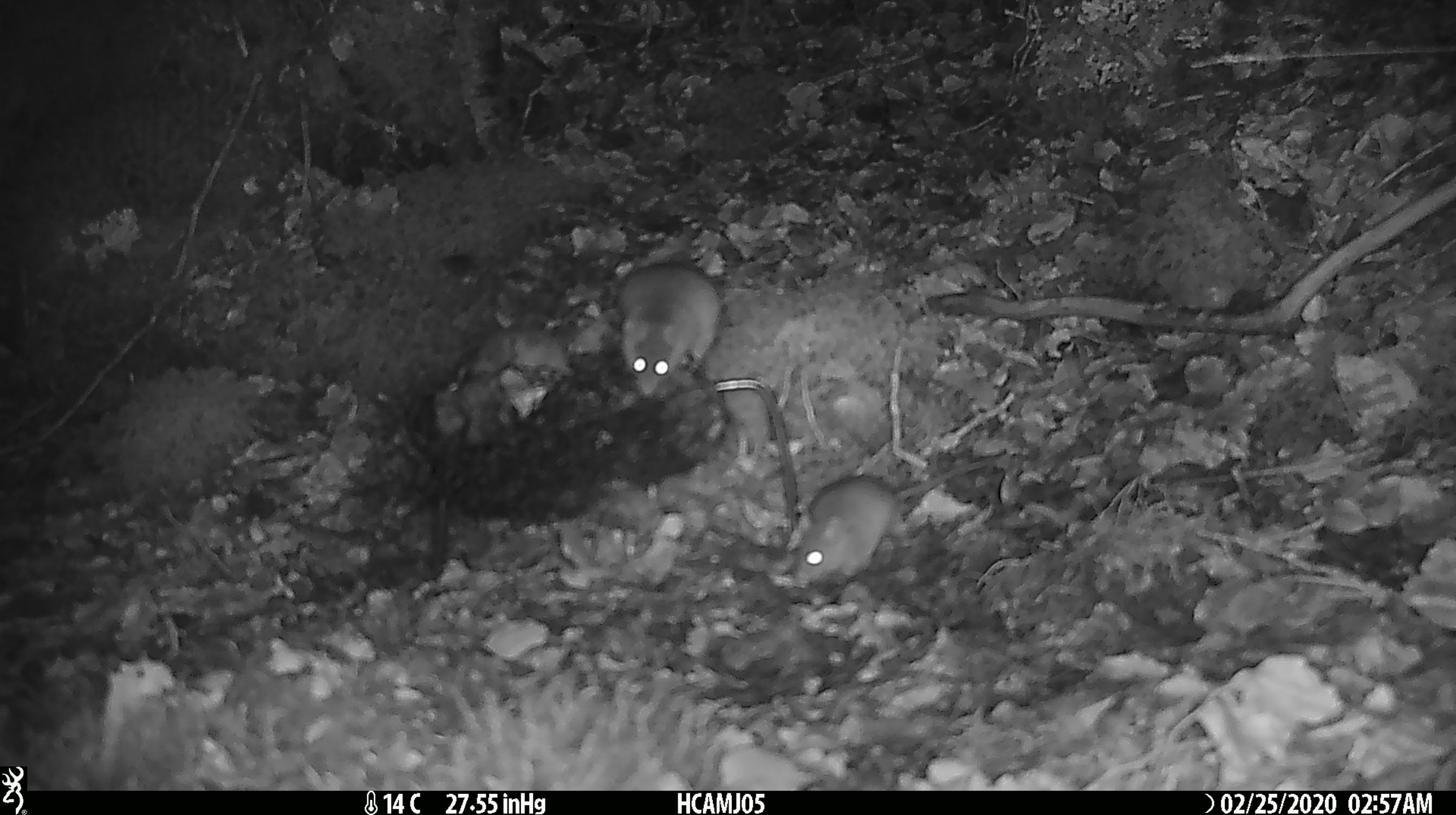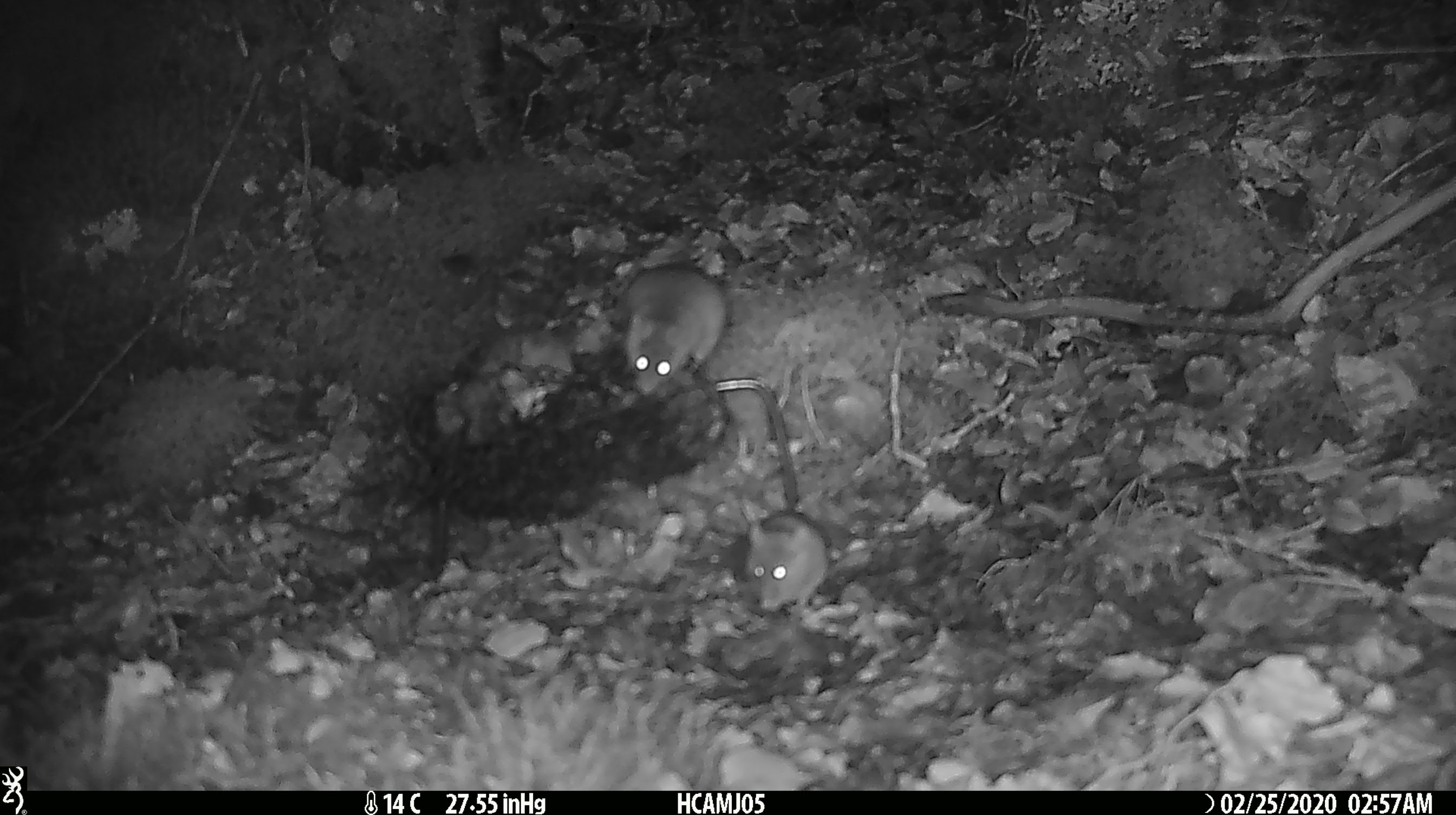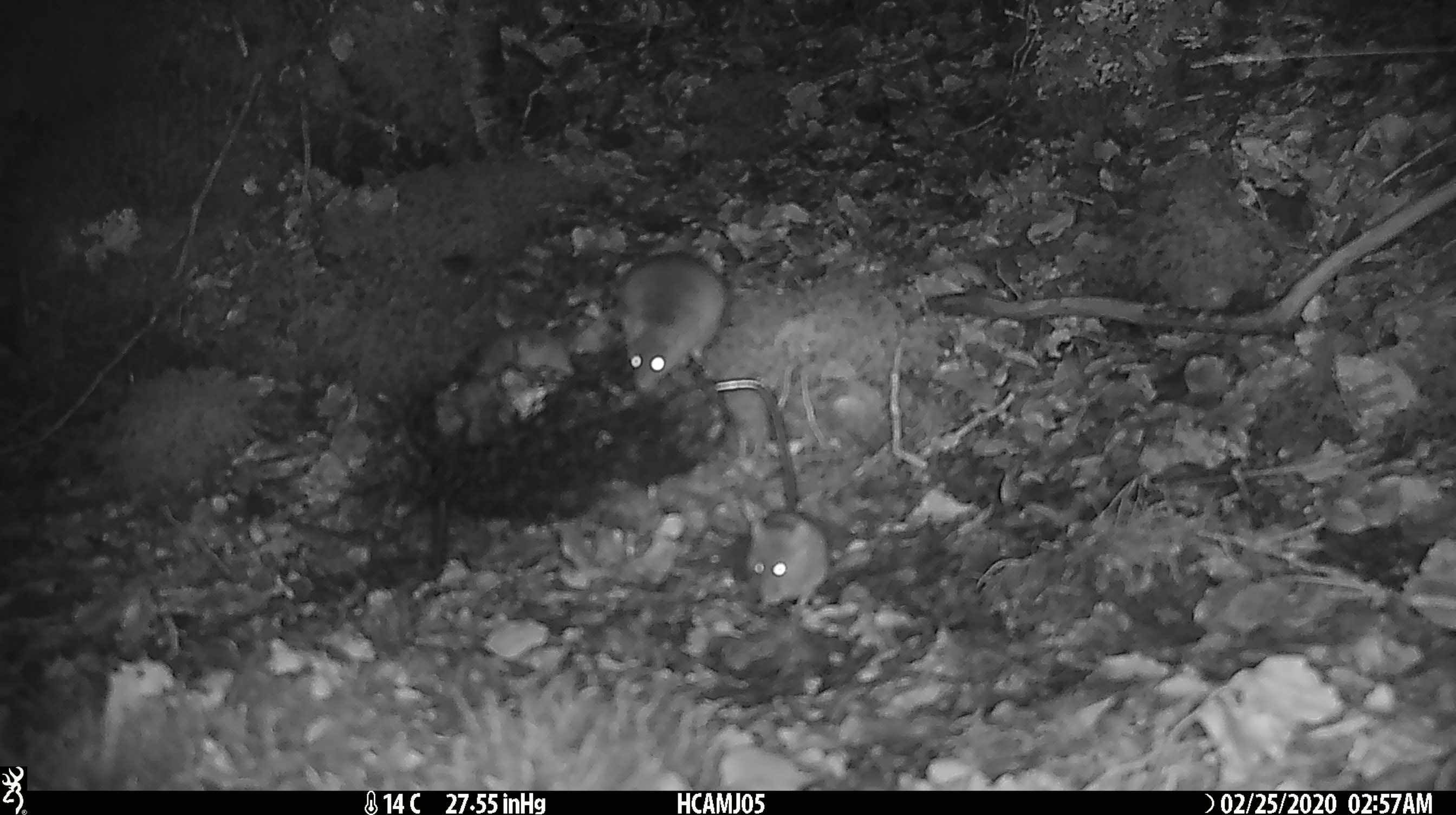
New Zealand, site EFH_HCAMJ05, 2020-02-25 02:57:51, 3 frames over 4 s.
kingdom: Animalia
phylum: Chordata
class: Mammalia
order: Rodentia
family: Muridae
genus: Mus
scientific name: Mus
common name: mouse